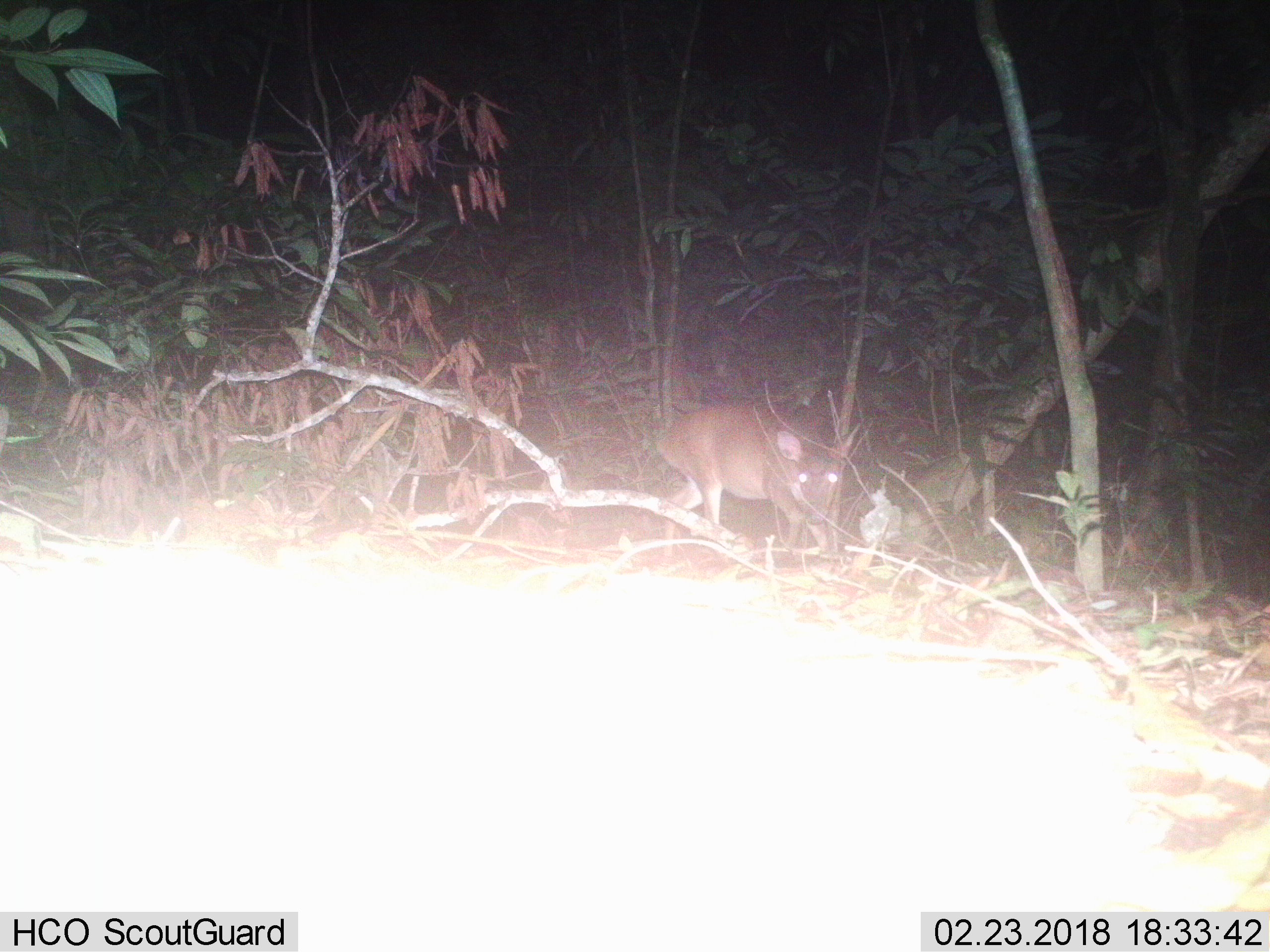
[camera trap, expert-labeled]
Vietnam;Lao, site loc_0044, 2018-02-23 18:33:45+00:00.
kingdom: Animalia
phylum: Chordata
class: Mammalia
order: Artiodactyla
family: Cervidae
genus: Muntiacus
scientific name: Muntiacus vuquangensis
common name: large-antlered muntjac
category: large antlered muntjac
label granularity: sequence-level